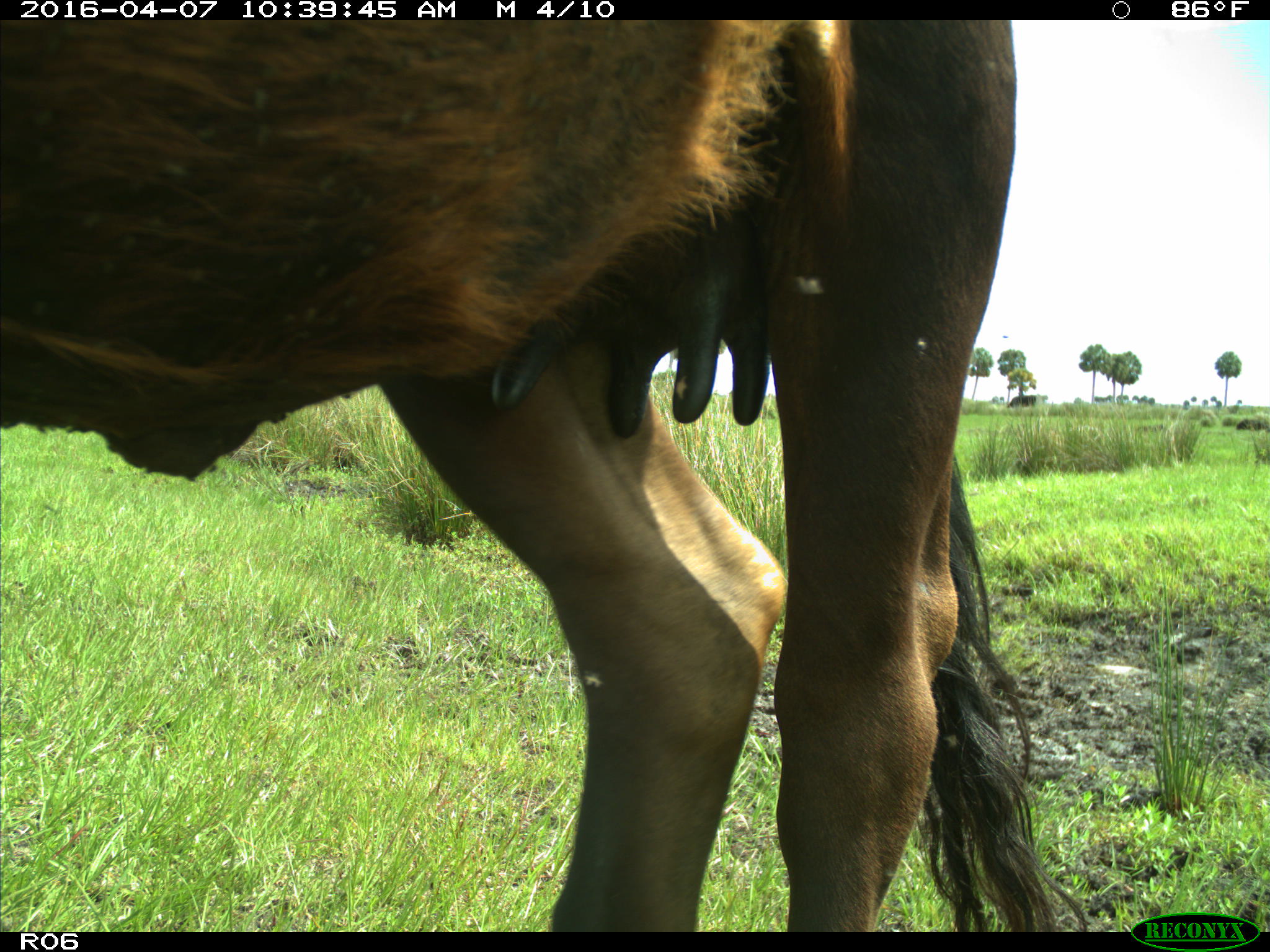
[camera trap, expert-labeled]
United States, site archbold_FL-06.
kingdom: Animalia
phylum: Chordata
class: Mammalia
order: Artiodactyla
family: Bovidae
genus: Bos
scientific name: Bos taurus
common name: domestic cow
Bos taurus (domestic cow).